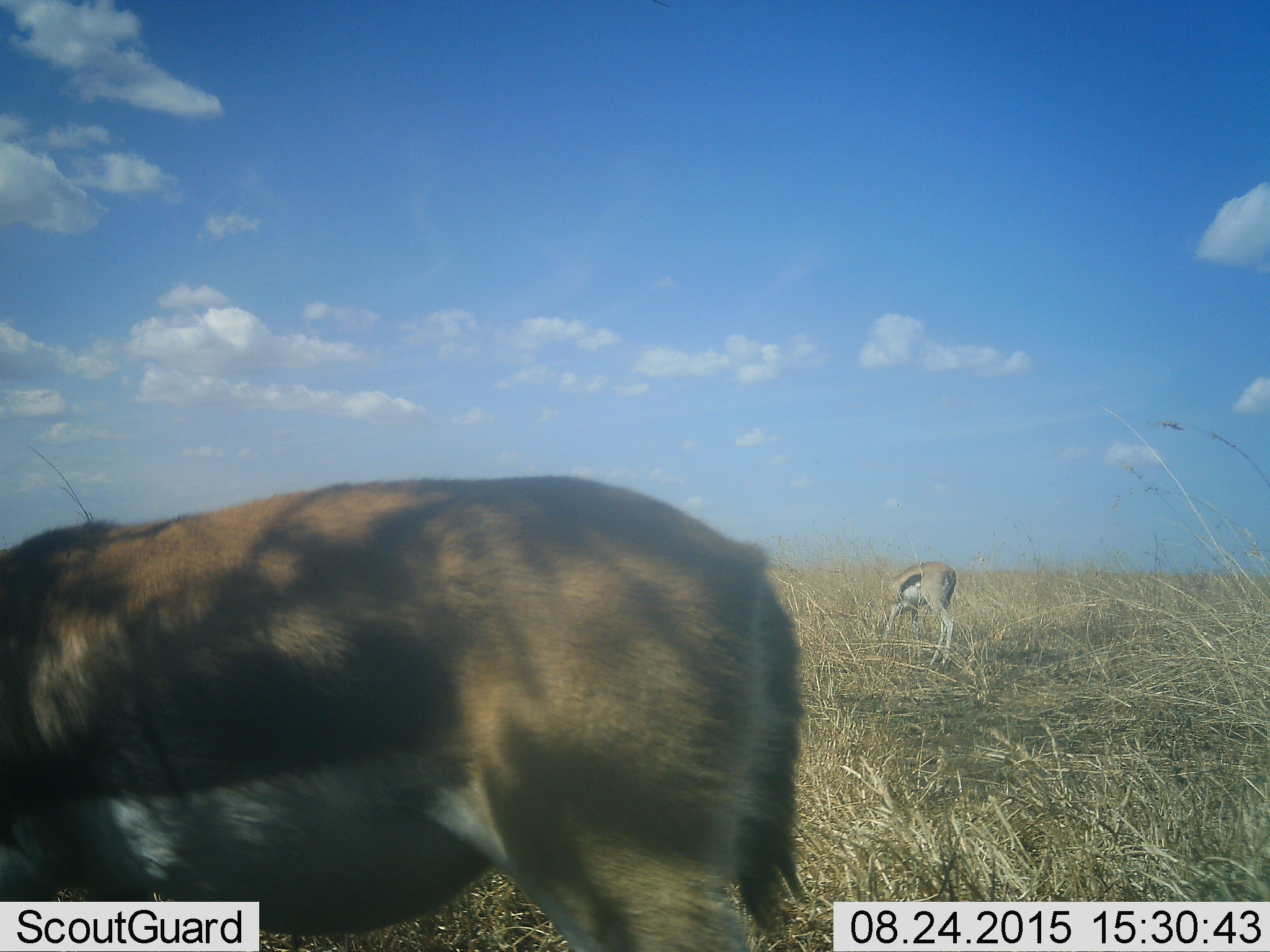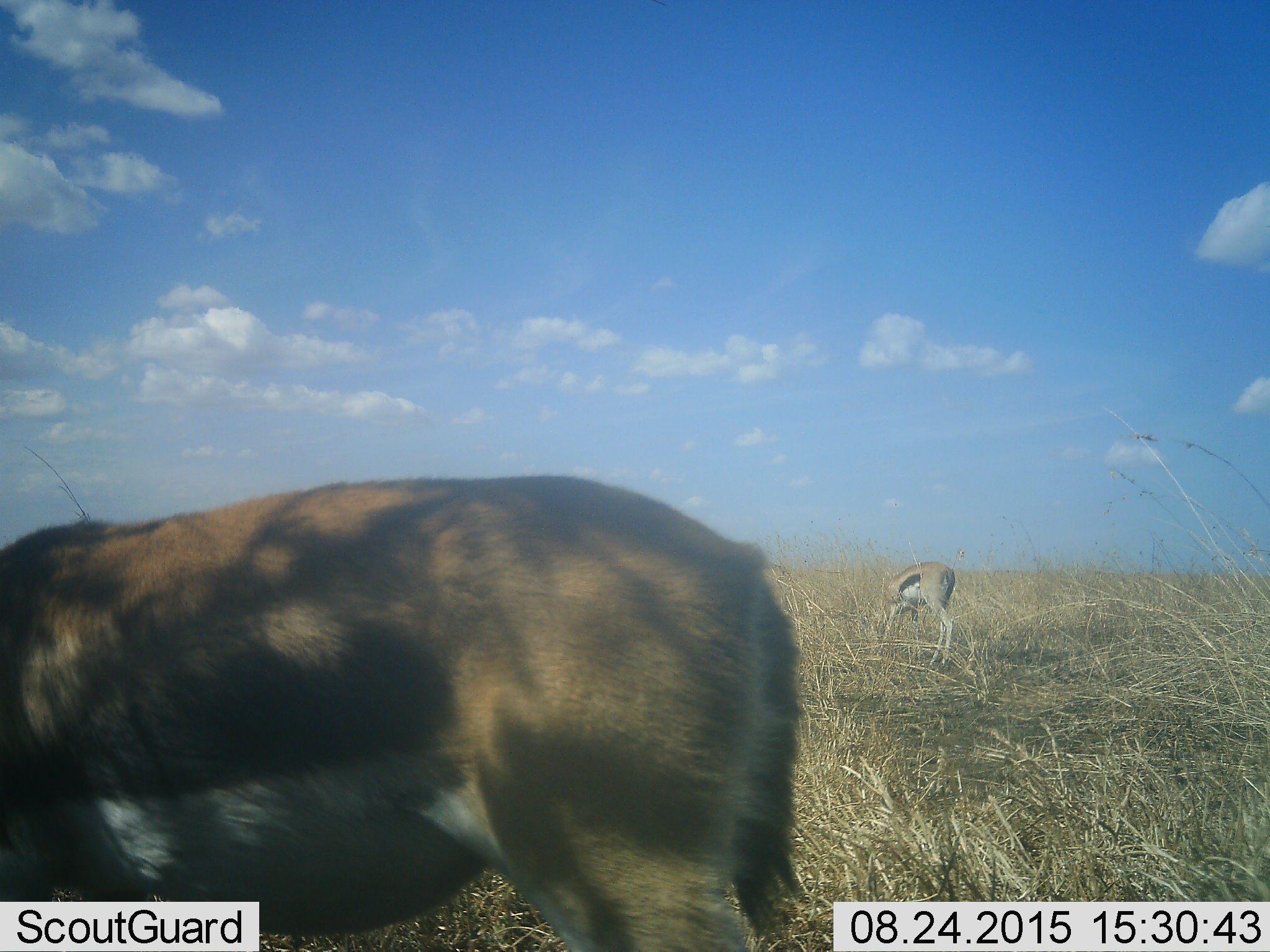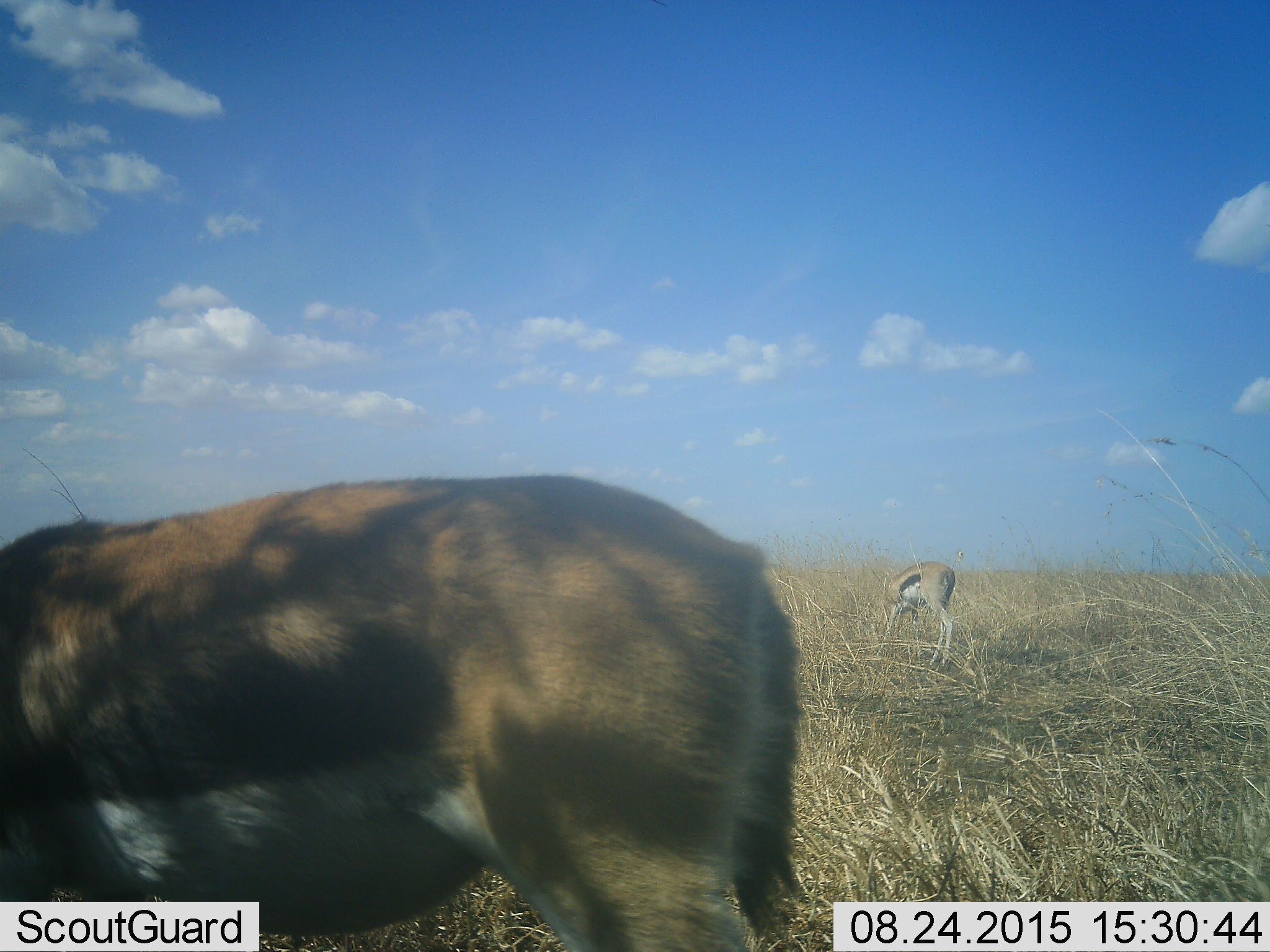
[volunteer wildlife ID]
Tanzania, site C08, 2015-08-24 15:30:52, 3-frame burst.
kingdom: Animalia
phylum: Chordata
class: Mammalia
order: Artiodactyla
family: Bovidae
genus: Eudorcas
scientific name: Eudorcas thomsonii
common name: thomson's gazelle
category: gazellethomsons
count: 2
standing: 50%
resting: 0%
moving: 0%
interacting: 0%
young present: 0%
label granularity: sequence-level